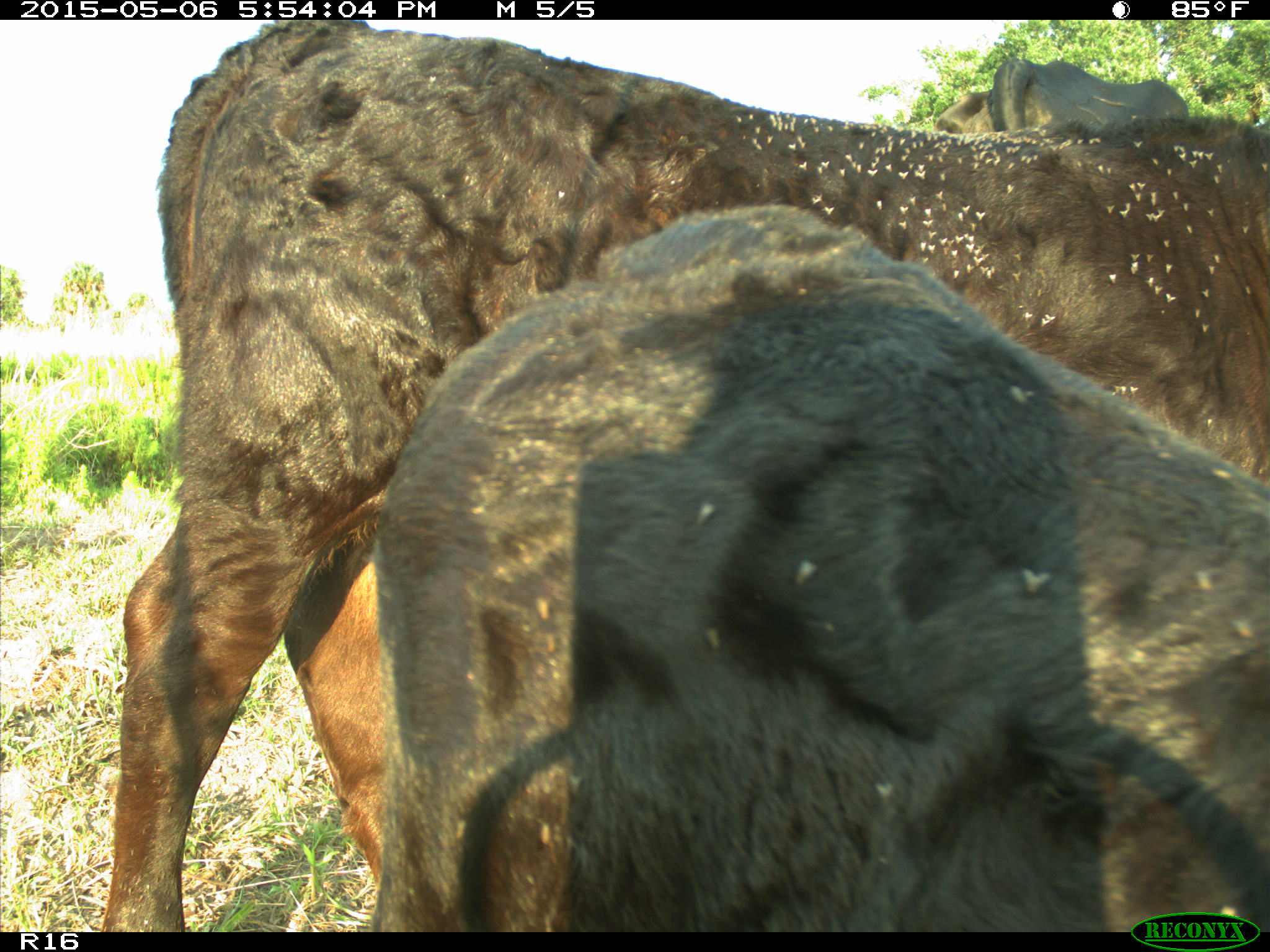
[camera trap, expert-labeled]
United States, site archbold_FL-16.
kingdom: Animalia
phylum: Chordata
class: Mammalia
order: Artiodactyla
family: Bovidae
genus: Bos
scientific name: Bos taurus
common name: domestic cow